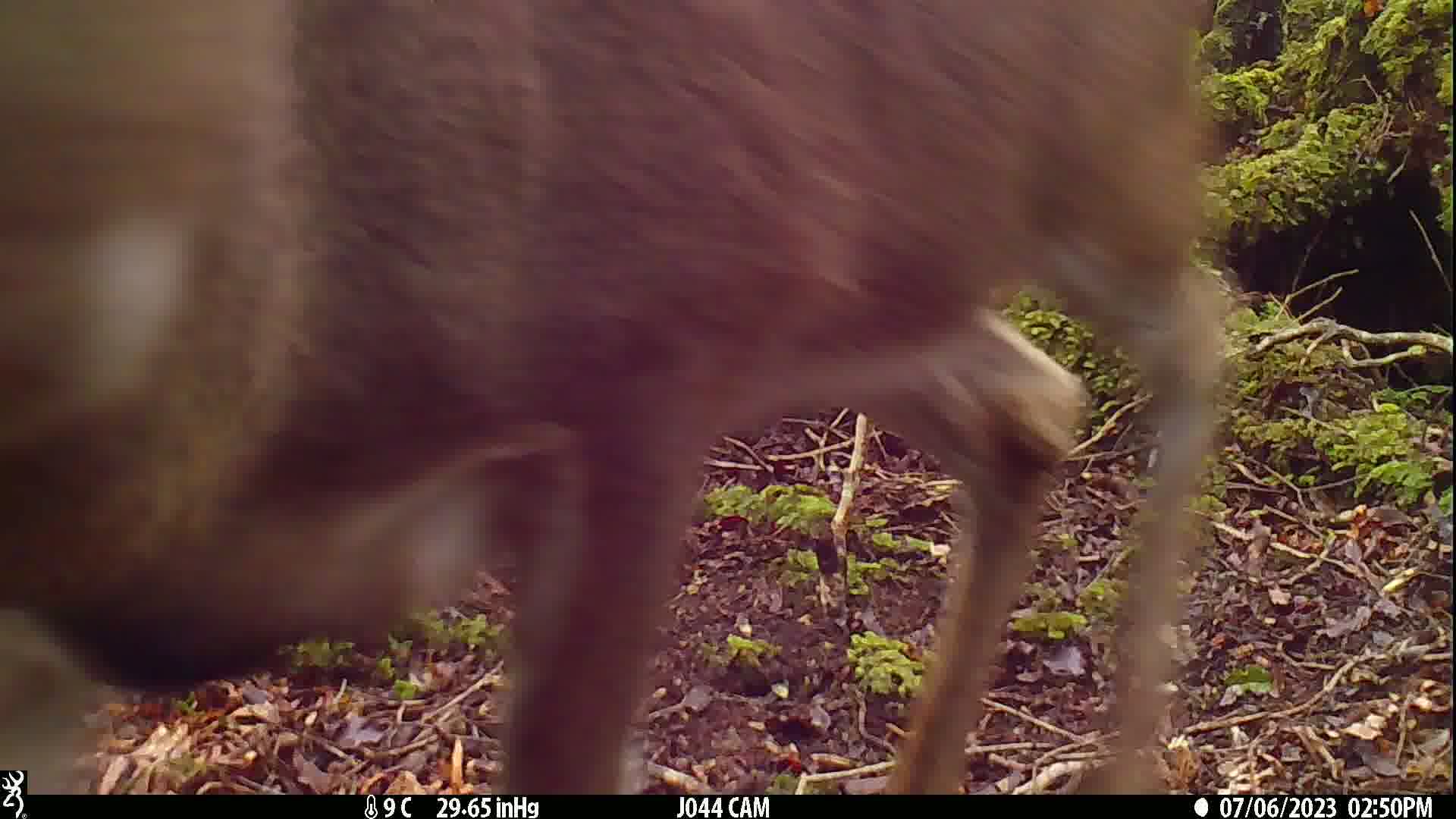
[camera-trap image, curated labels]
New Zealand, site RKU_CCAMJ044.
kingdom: Animalia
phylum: Chordata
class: Mammalia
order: Artiodactyla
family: Cervidae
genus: Odocoileus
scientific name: Odocoileus virginianus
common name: white-tailed deer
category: white tailed deer